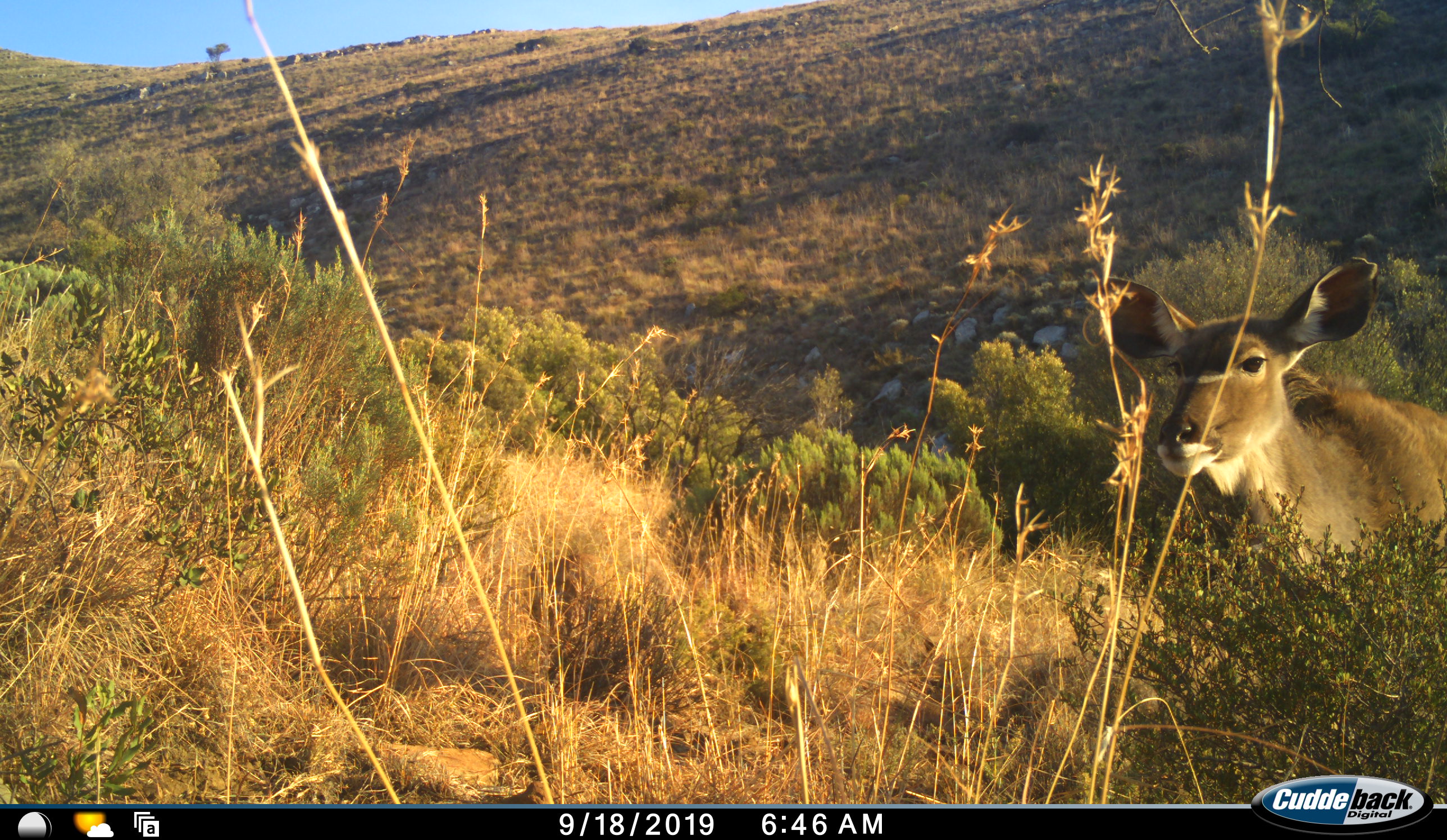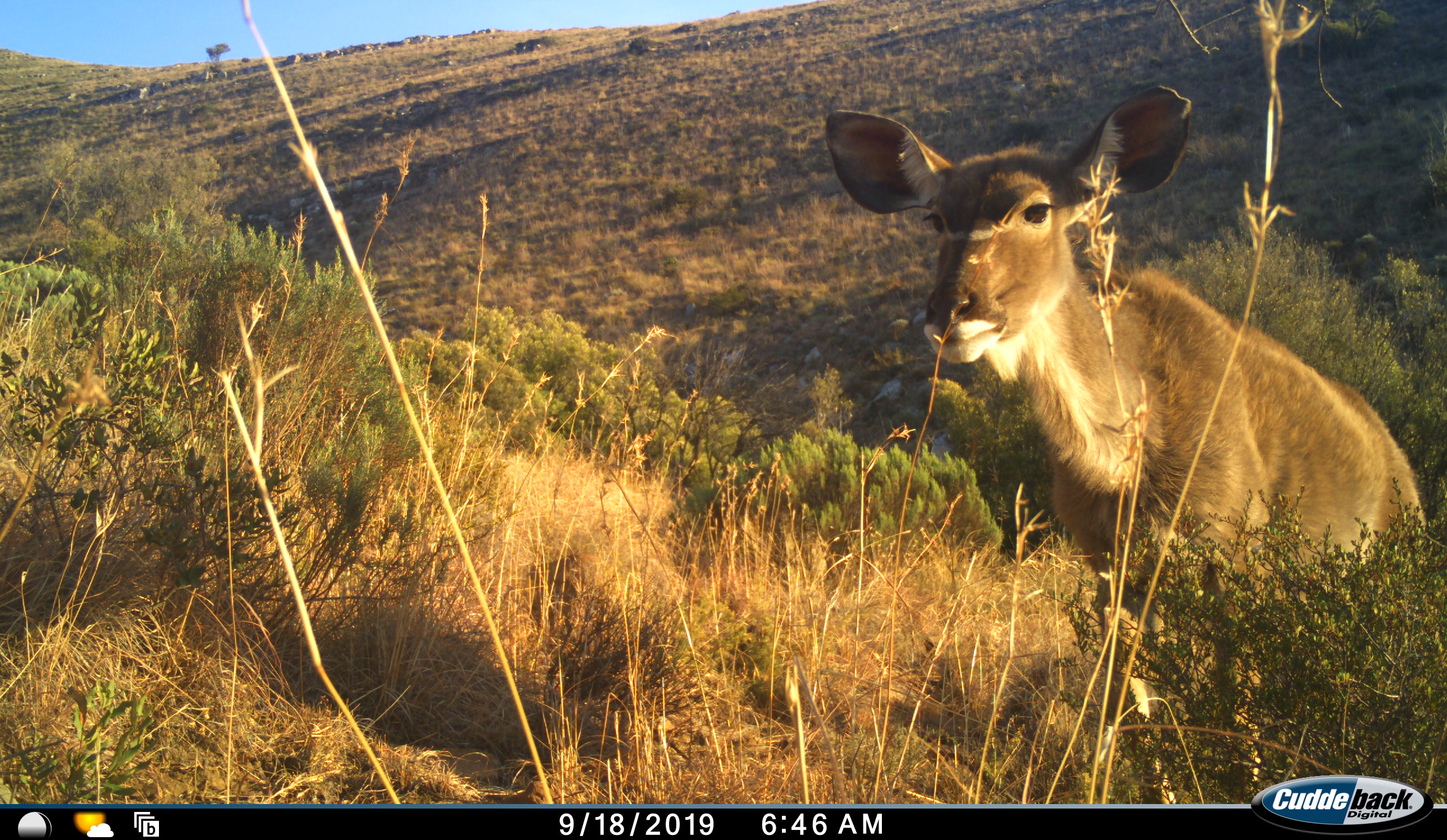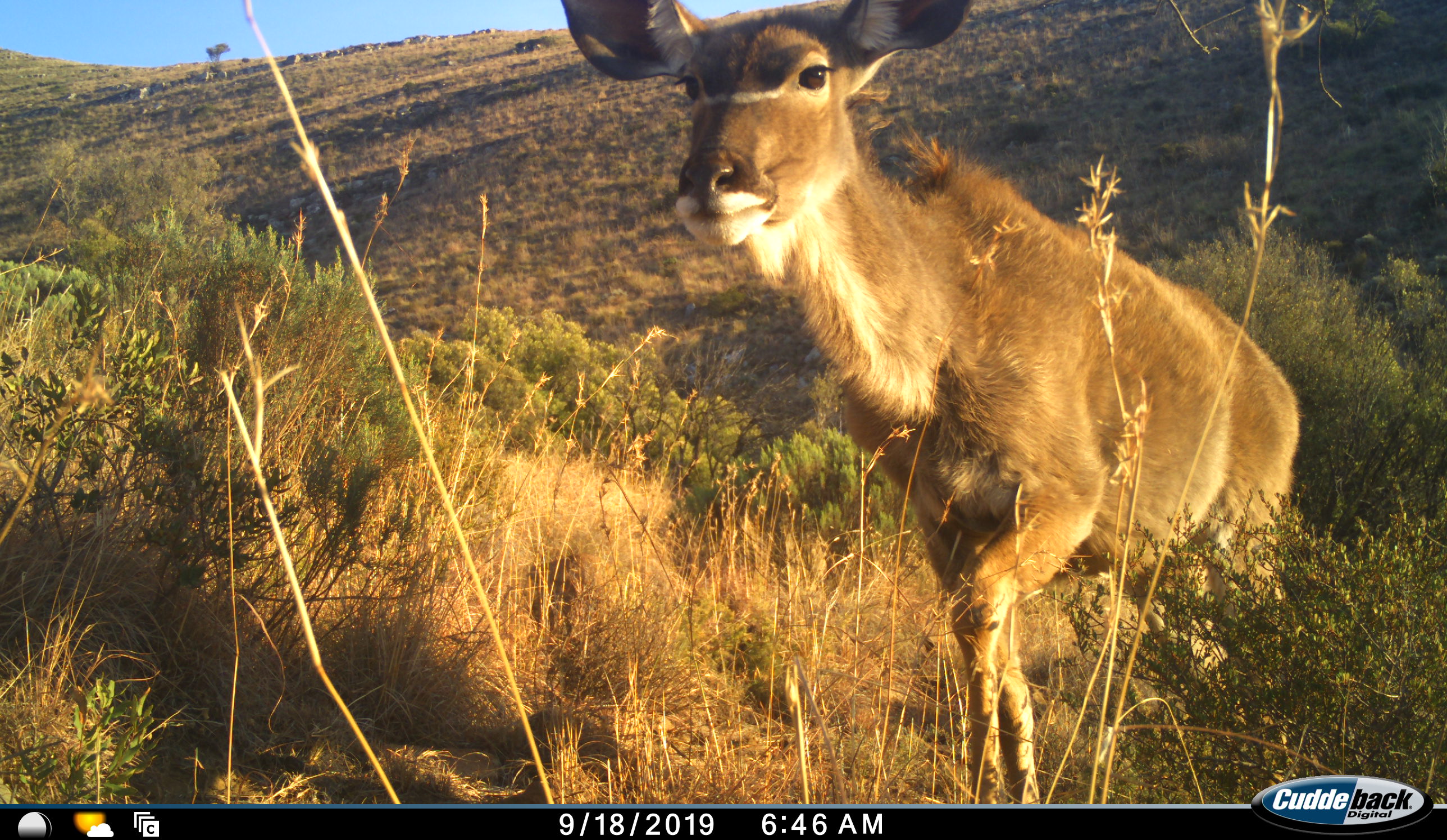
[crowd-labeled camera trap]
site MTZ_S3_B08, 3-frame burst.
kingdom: Animalia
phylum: Chordata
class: Mammalia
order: Artiodactyla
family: Bovidae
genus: Tragelaphus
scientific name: Tragelaphus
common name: kudu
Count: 1.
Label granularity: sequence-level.